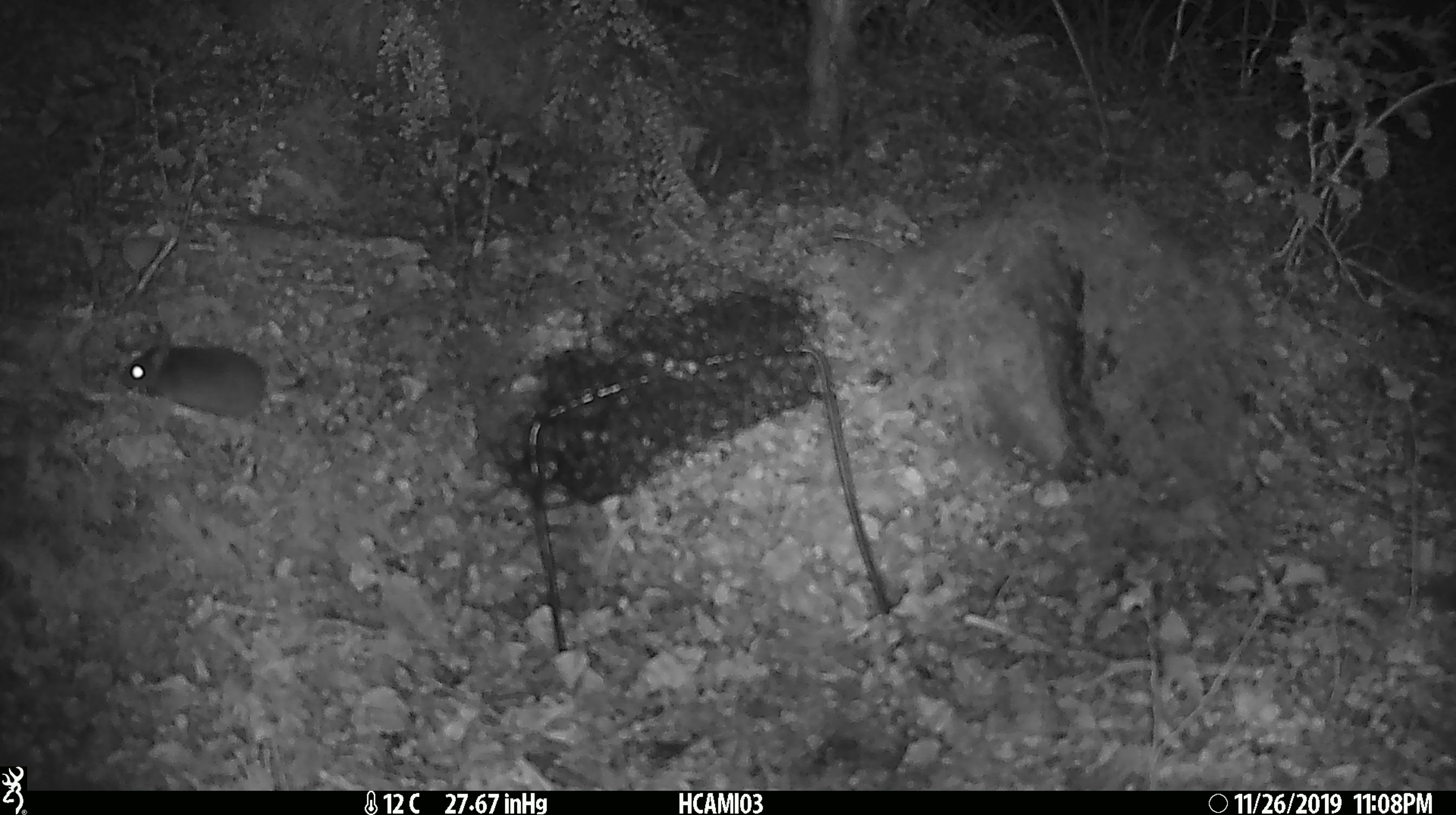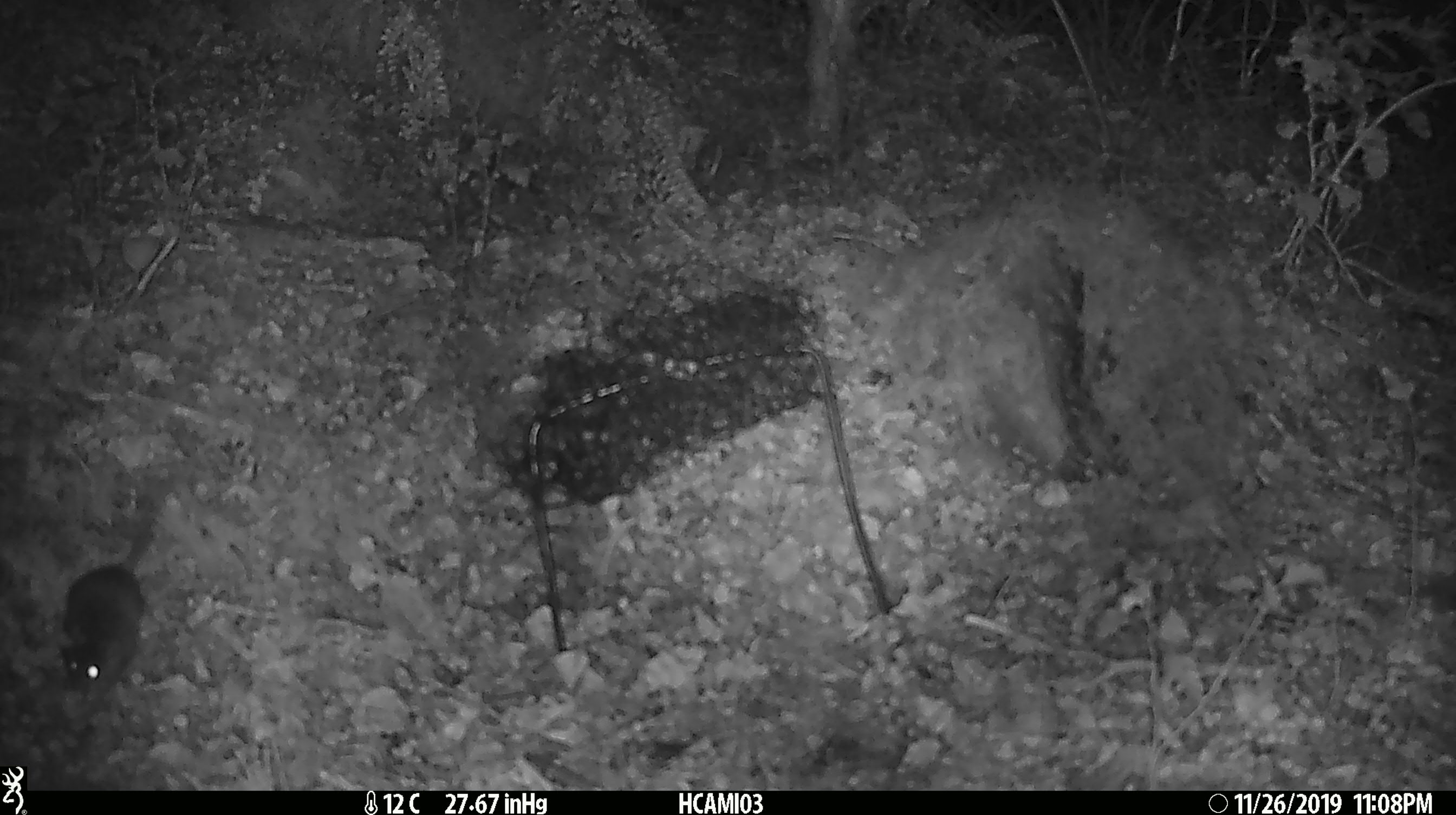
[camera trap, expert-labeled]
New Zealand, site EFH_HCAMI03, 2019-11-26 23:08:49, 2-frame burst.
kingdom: Animalia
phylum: Chordata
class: Mammalia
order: Rodentia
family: Muridae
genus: Mus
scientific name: Mus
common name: mouse